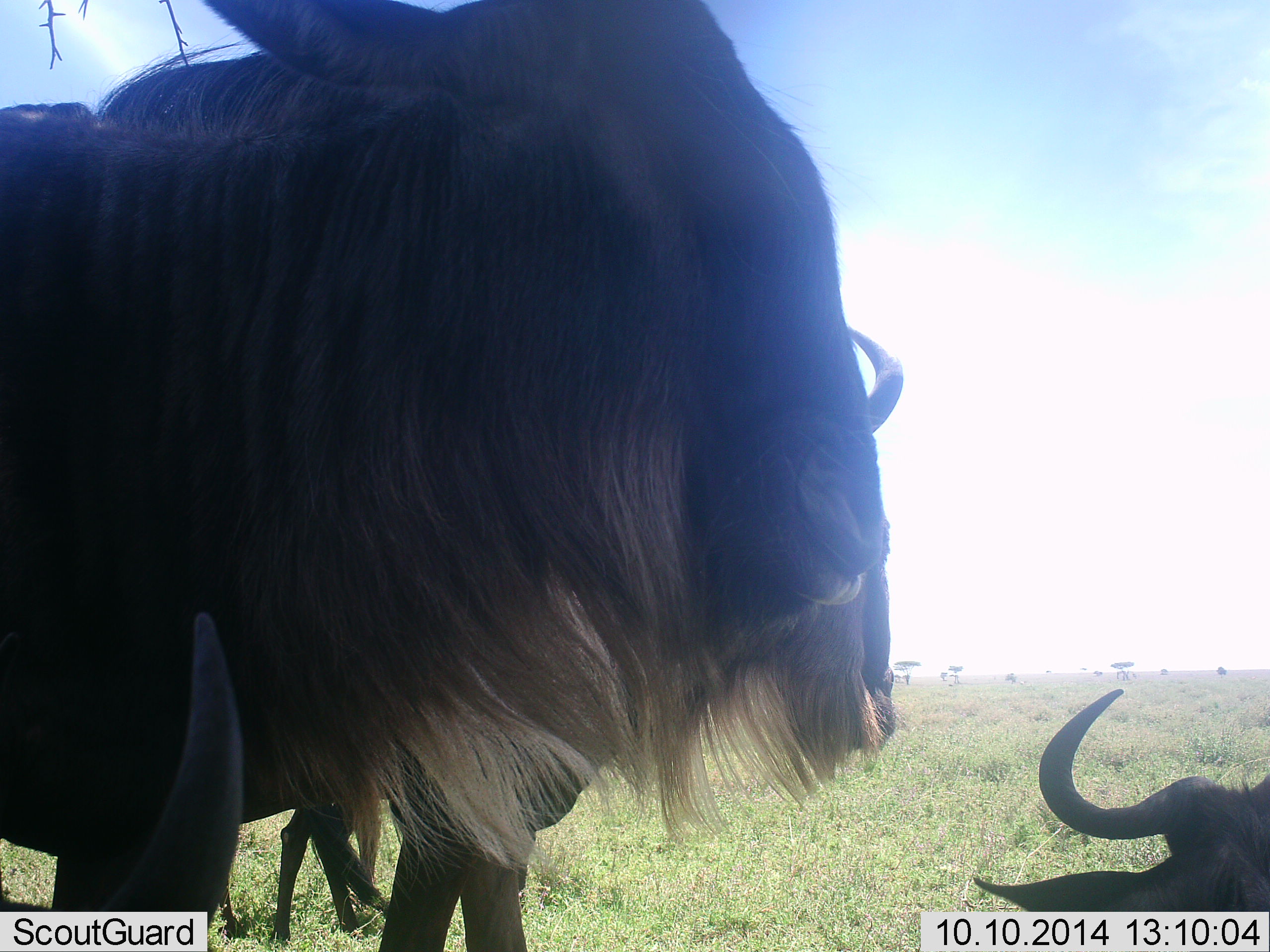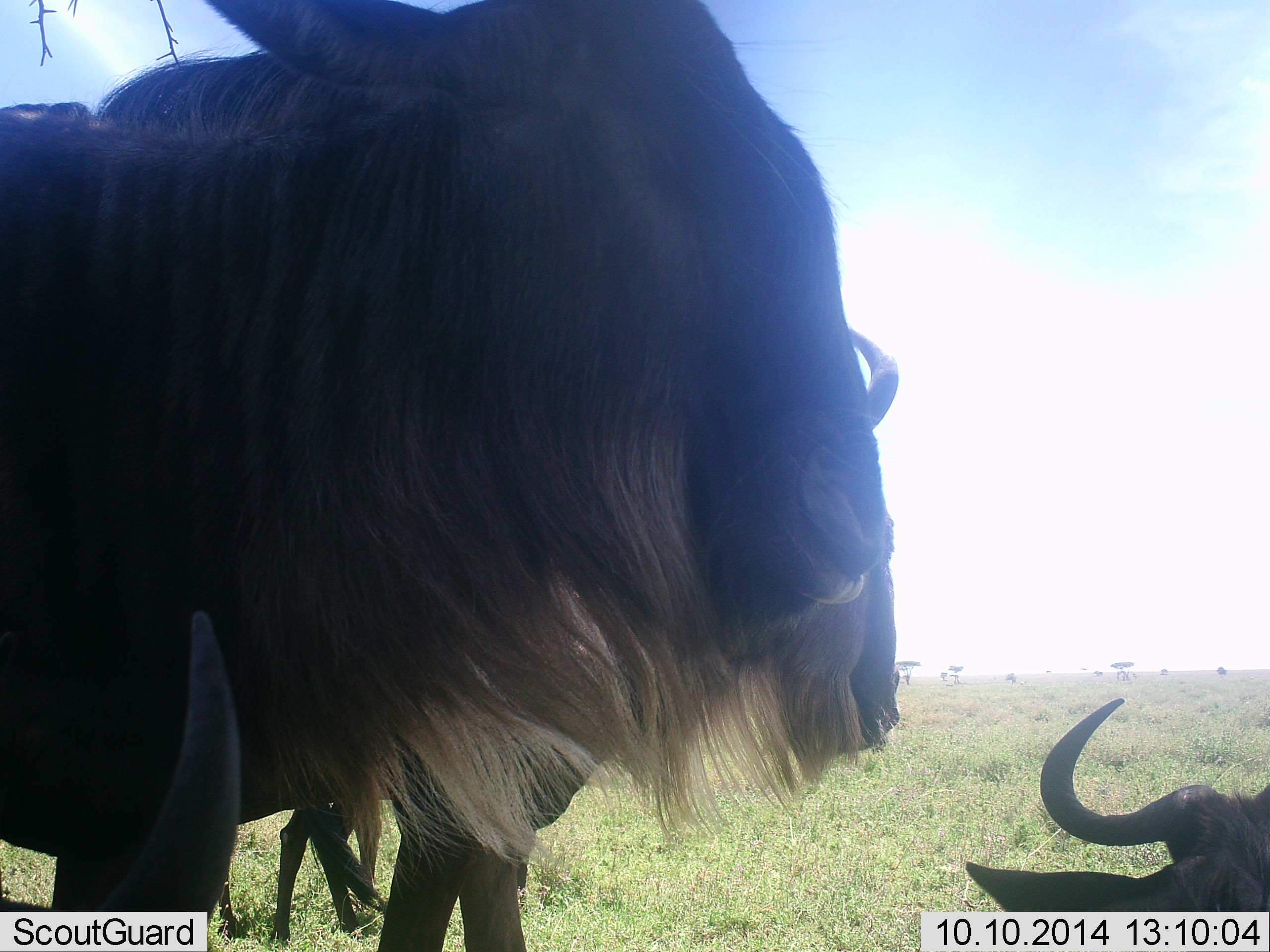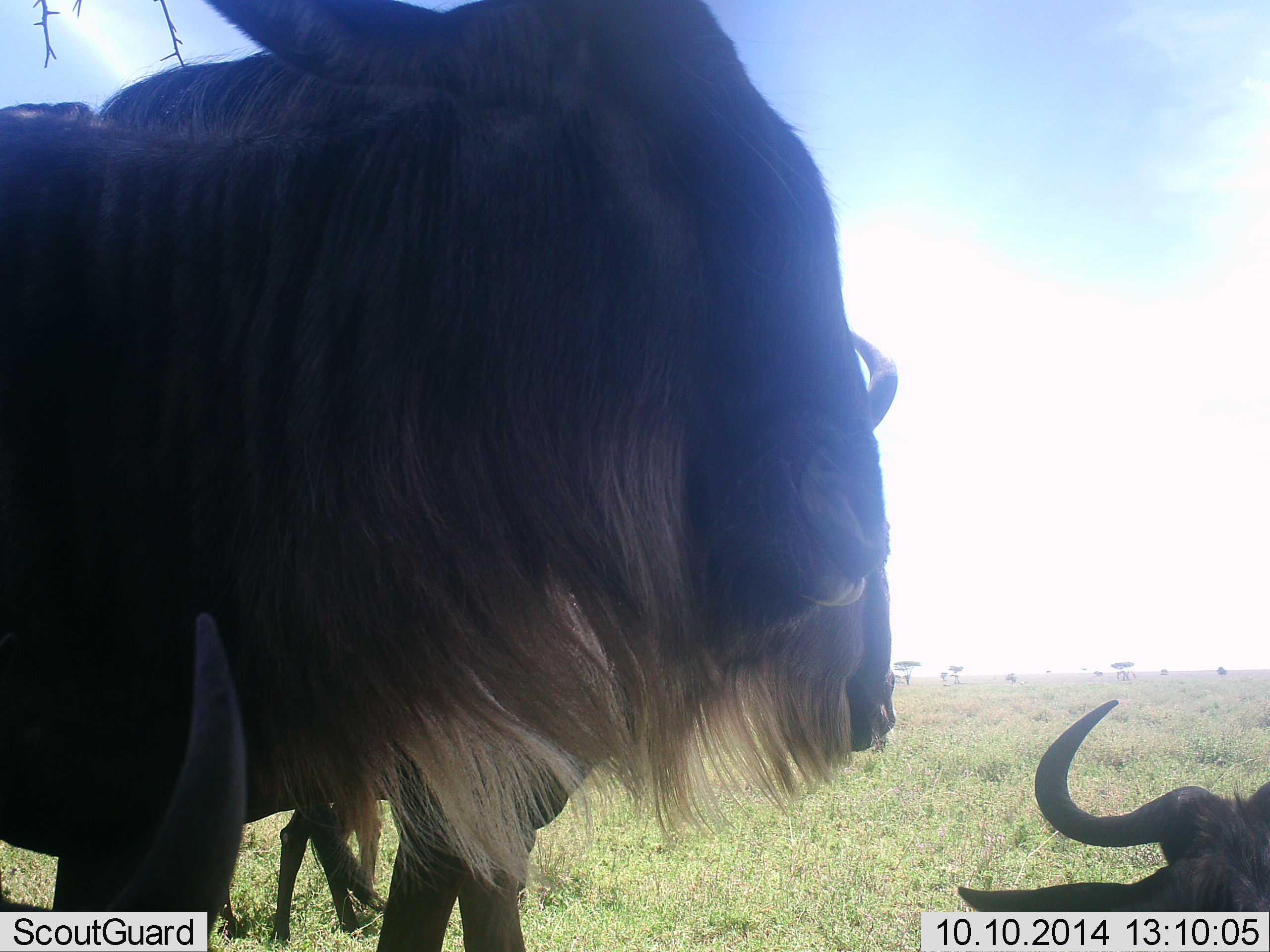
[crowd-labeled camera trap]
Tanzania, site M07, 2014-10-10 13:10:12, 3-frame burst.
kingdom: Animalia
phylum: Chordata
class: Mammalia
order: Artiodactyla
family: Bovidae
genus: Connochaetes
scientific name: Connochaetes taurinus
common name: blue wildebeest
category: wildebeest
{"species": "wildebeest (blue wildebeest) (Connochaetes taurinus)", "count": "3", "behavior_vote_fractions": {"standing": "90%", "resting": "80%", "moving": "0%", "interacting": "10%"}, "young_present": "10%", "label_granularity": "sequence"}